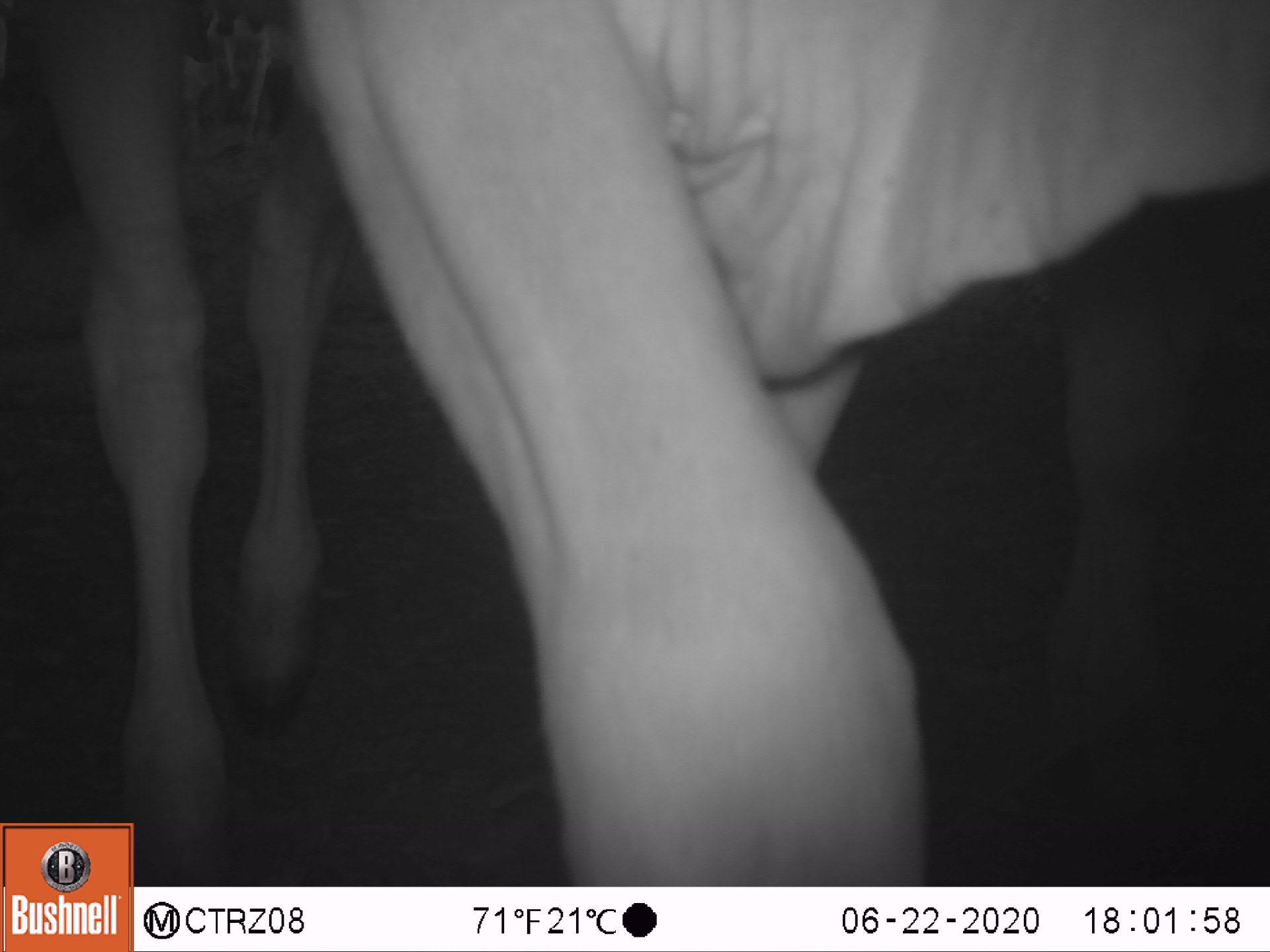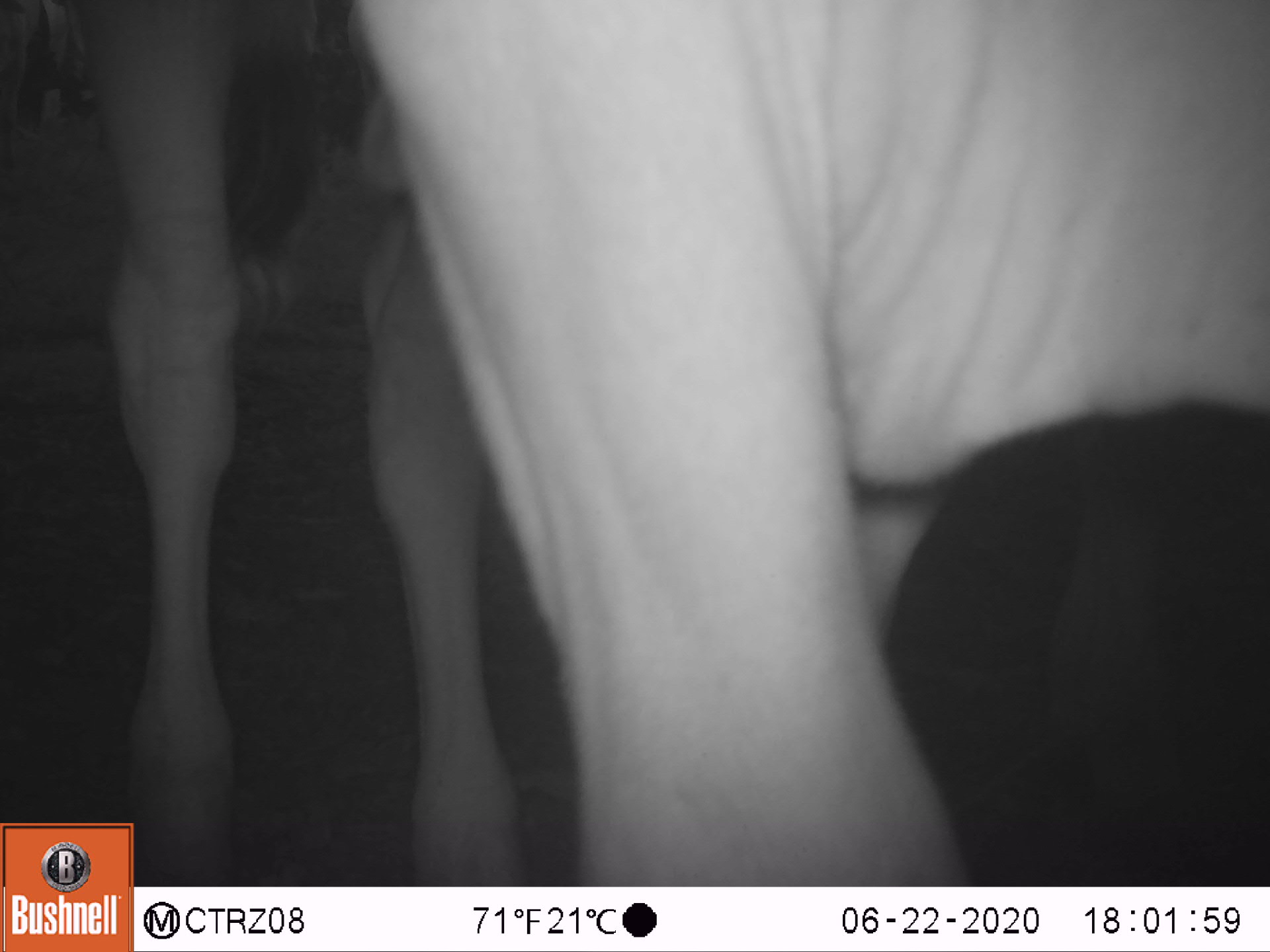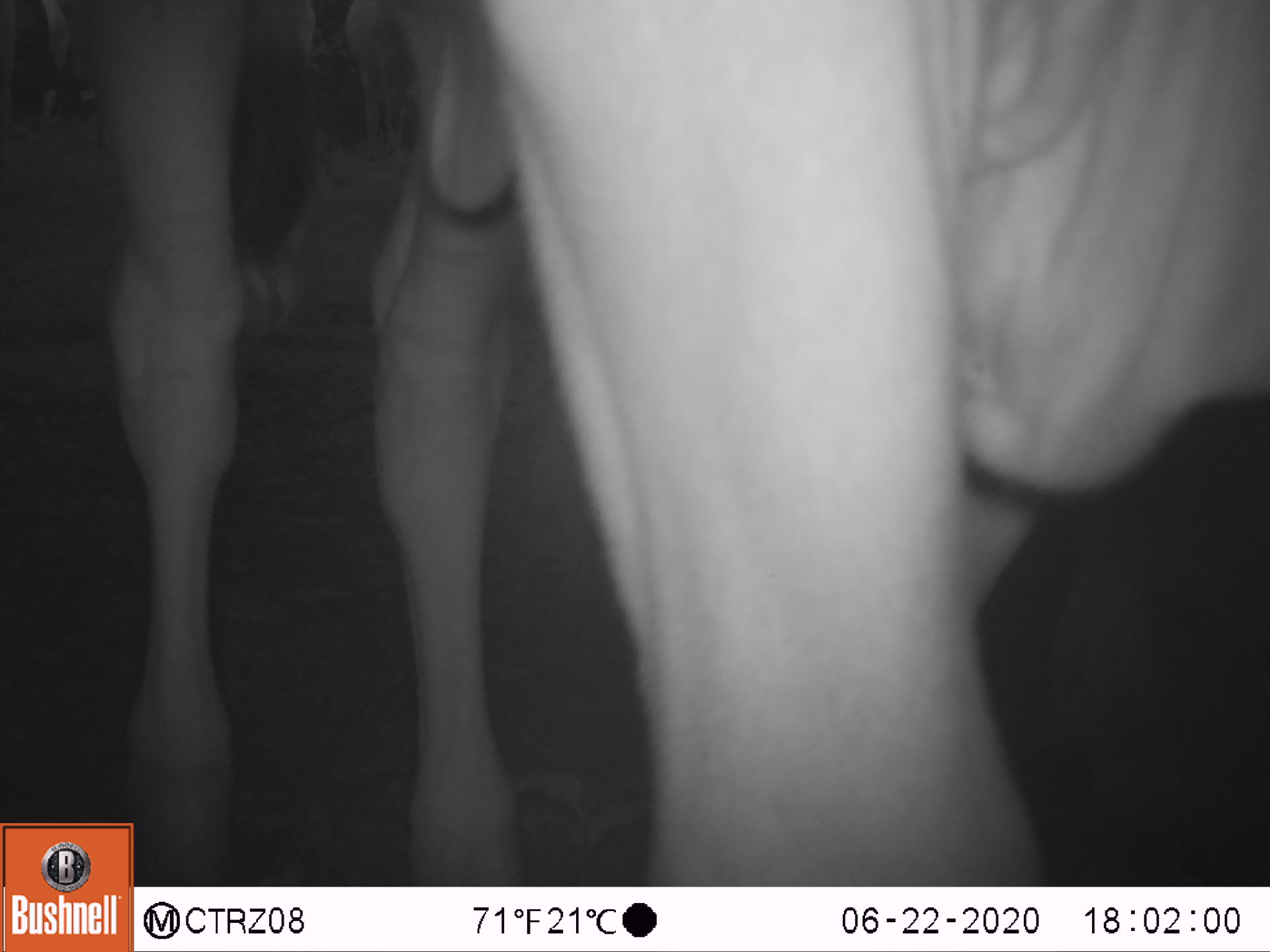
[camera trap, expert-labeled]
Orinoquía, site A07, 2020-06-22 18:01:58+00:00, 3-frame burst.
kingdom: Animalia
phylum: Chordata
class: Mammalia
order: Artiodactyla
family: Bovidae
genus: Bos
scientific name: Bos taurus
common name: cow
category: cattle